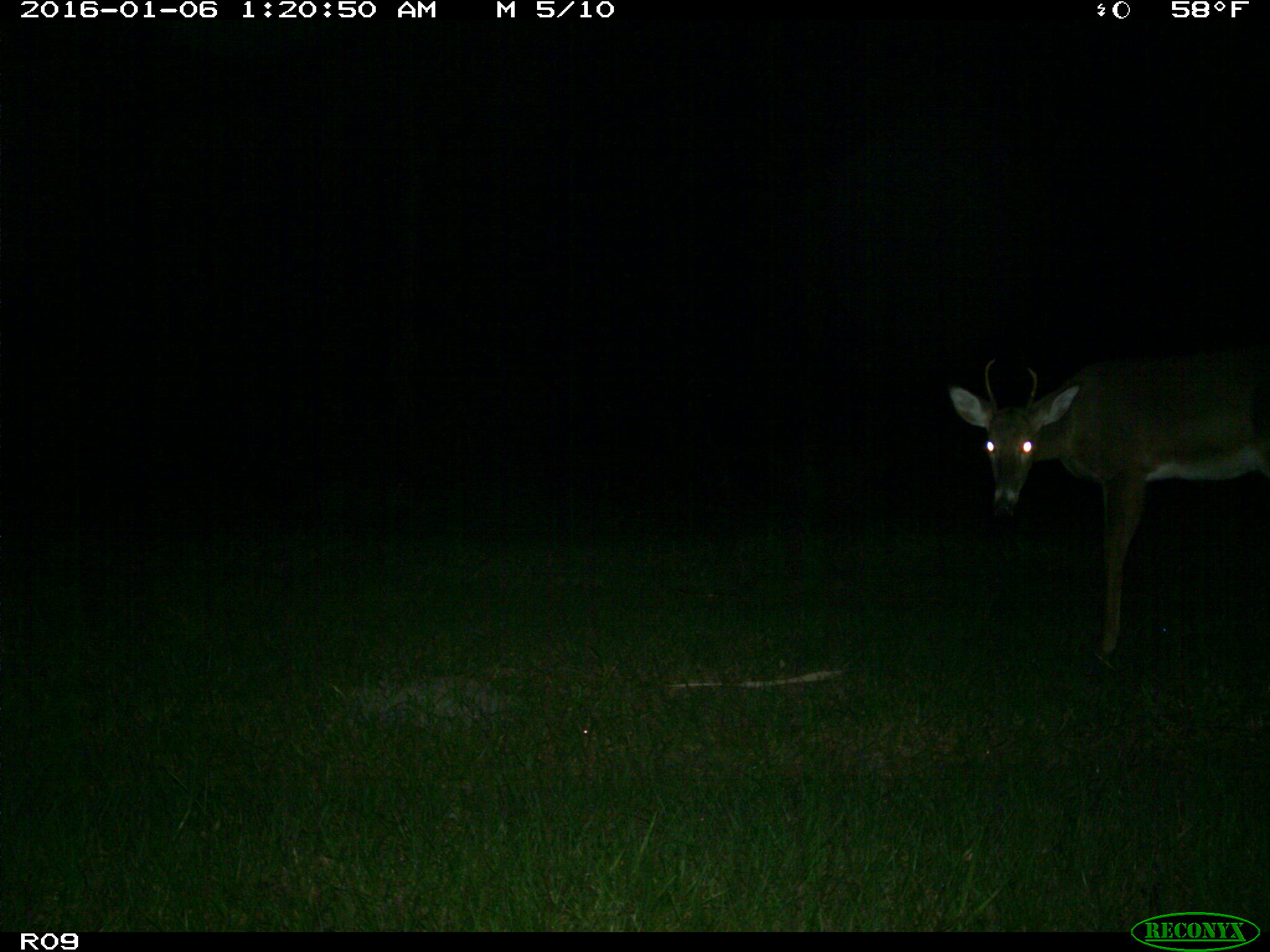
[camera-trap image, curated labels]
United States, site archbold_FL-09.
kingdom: Animalia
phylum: Chordata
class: Mammalia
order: Artiodactyla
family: Cervidae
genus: Odocoileus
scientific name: Odocoileus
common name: deer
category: unidentified deer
Unidentified deer (deer) (Odocoileus).